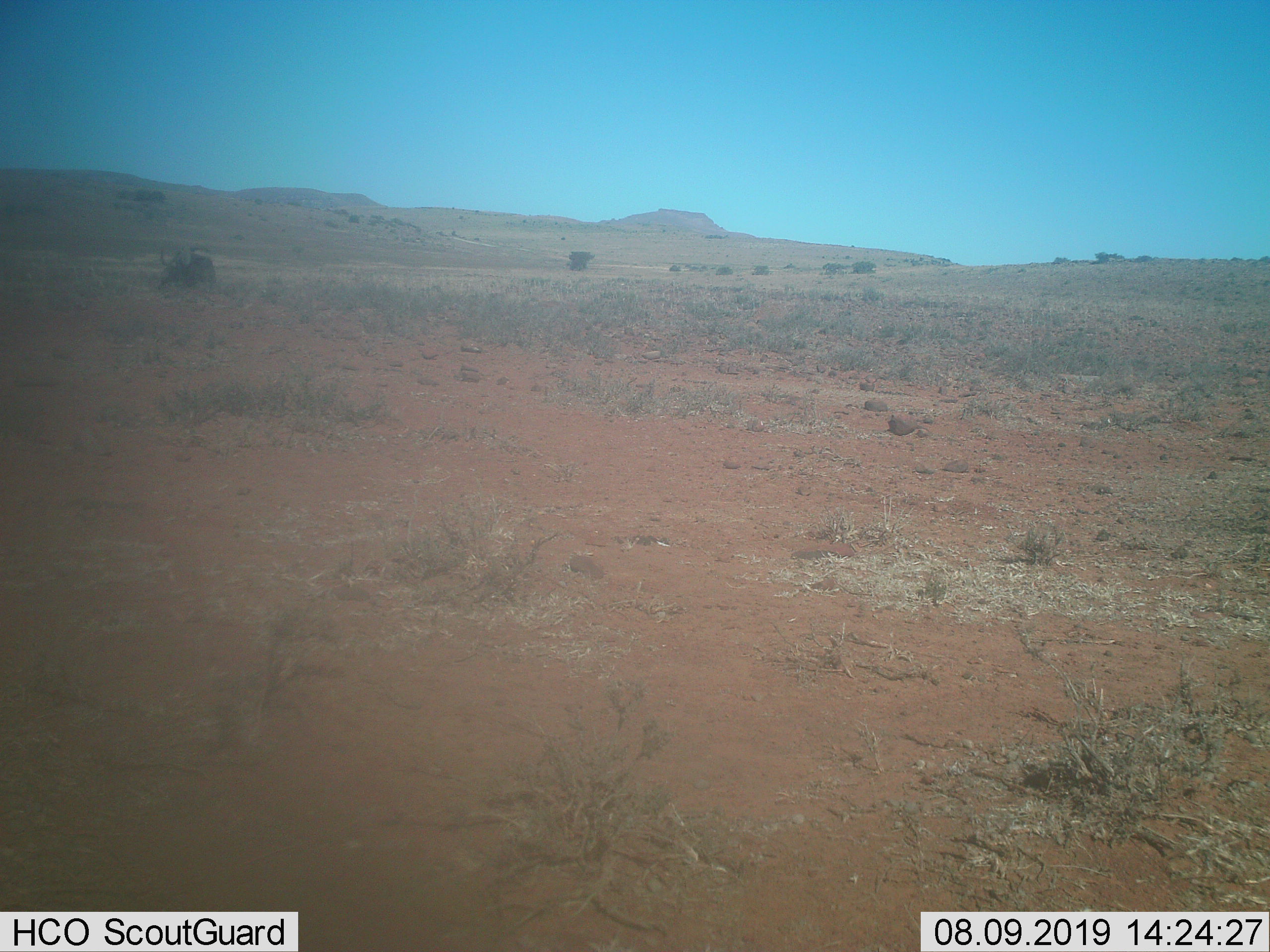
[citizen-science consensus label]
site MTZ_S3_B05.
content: unidentified animal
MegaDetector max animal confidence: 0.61